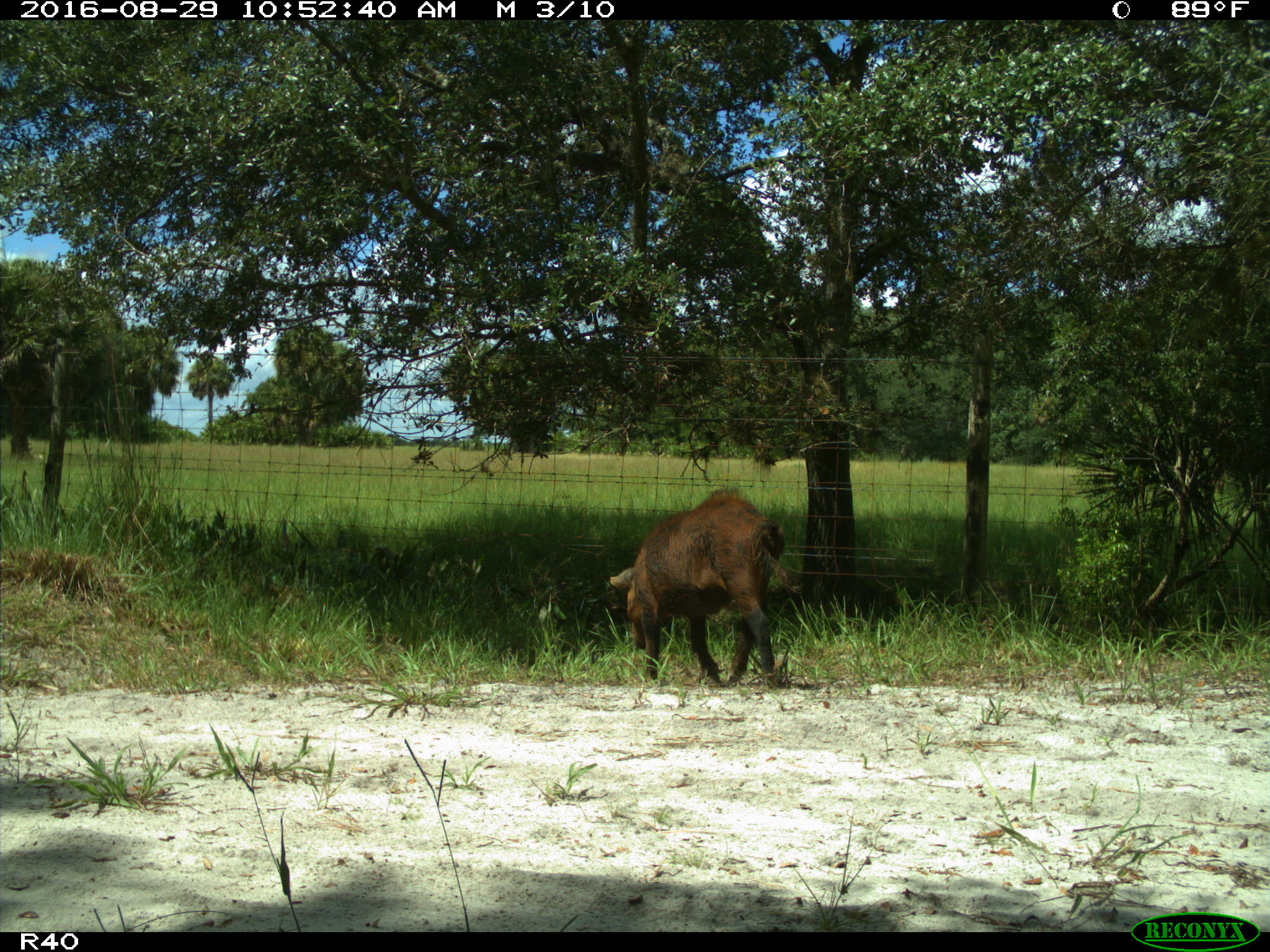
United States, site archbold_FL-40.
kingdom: Animalia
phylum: Chordata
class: Mammalia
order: Artiodactyla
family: Suidae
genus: Sus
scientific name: Sus scrofa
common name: wild boar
Sus scrofa (wild boar).